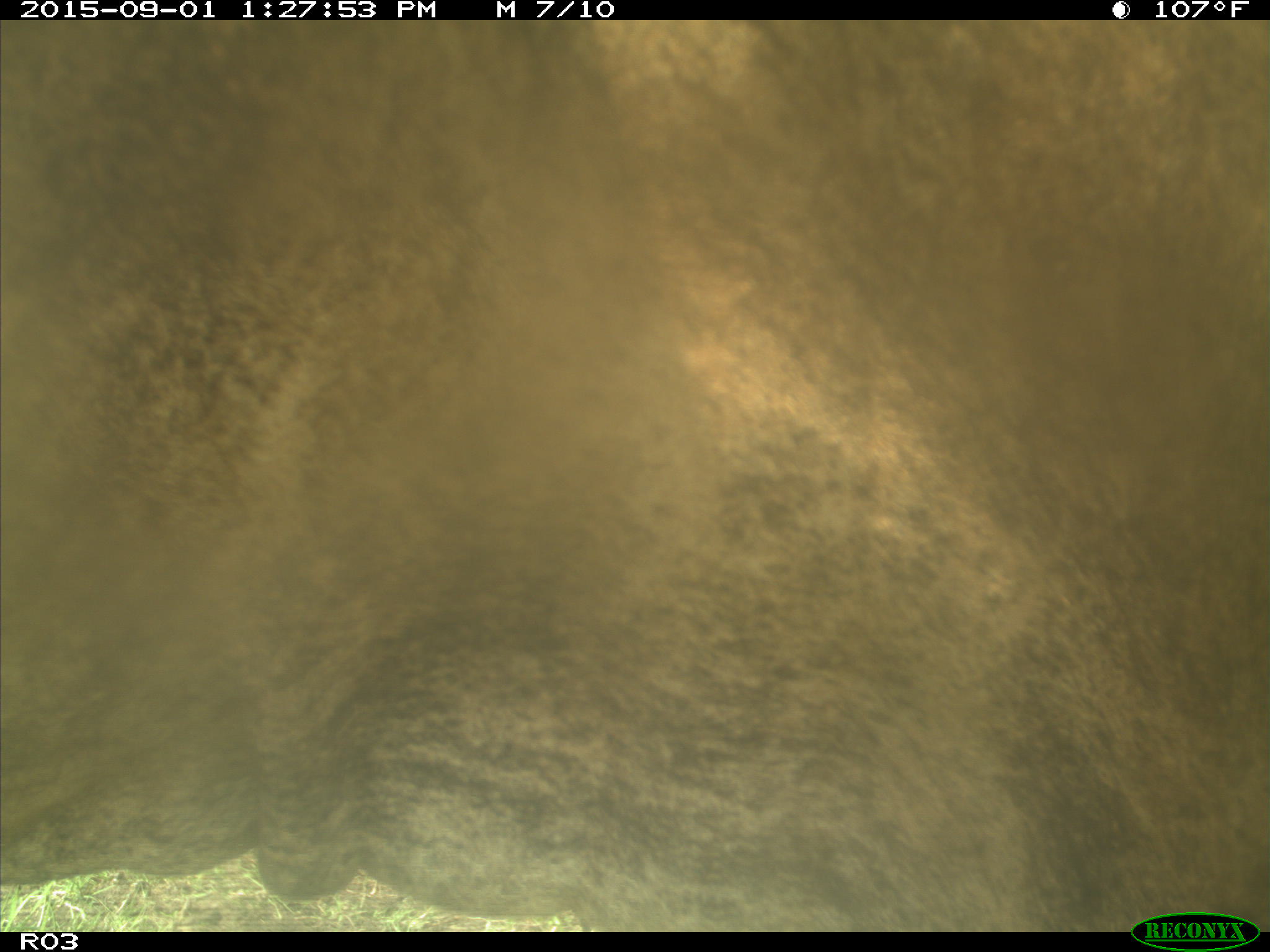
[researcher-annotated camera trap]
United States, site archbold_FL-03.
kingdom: Animalia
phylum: Chordata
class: Mammalia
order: Artiodactyla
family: Bovidae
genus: Bos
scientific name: Bos taurus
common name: domestic cow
Bos taurus (domestic cow).